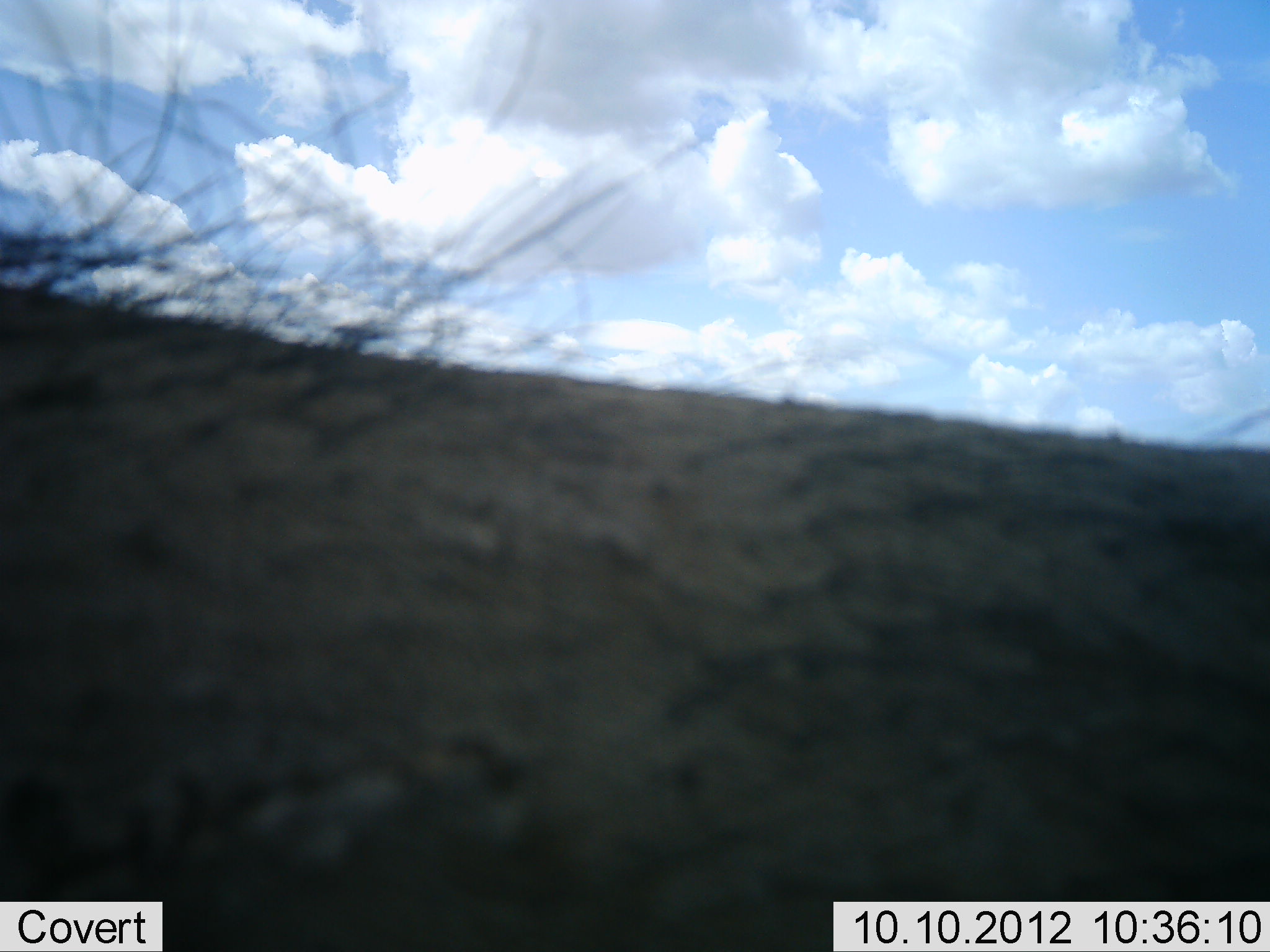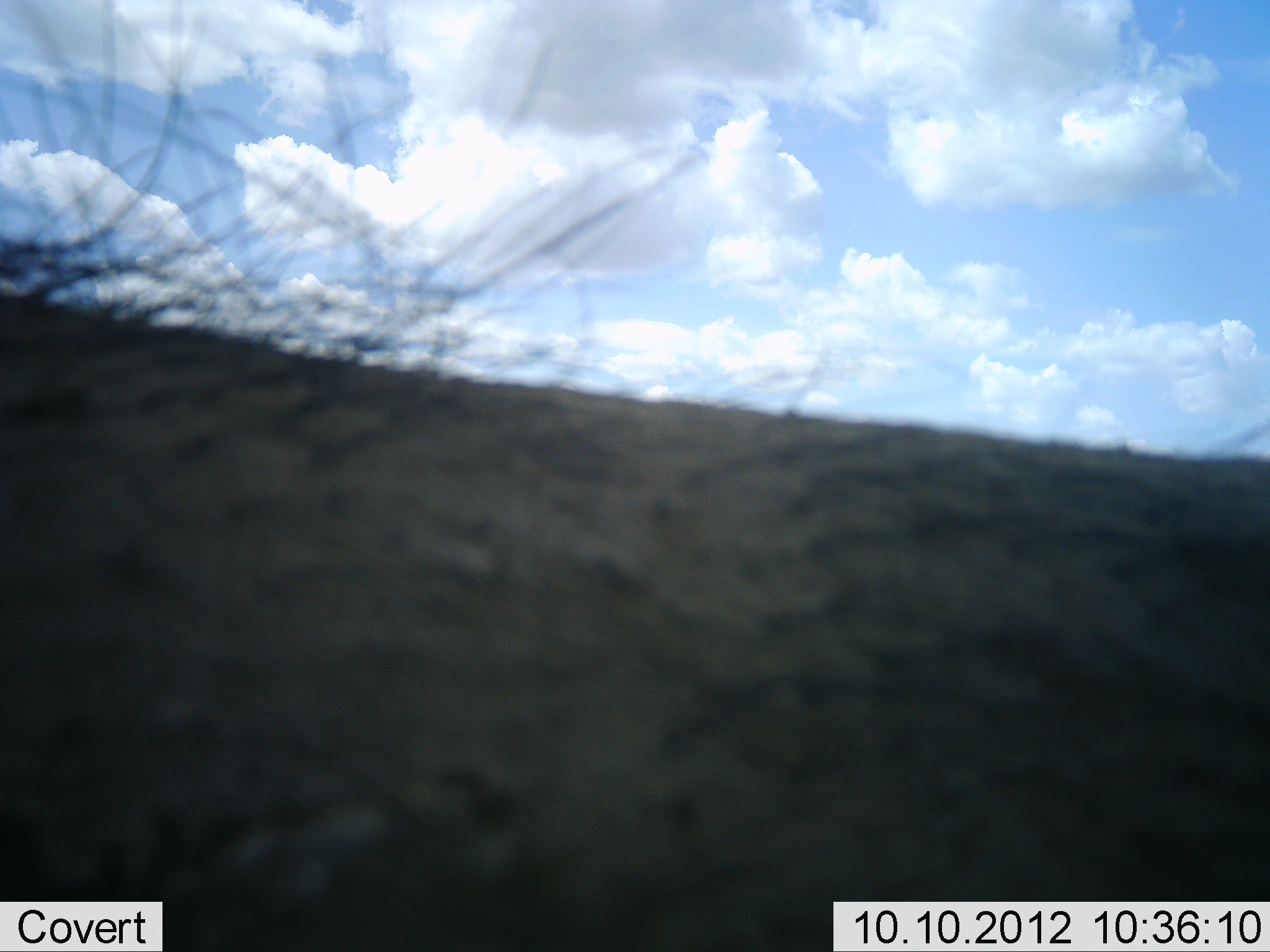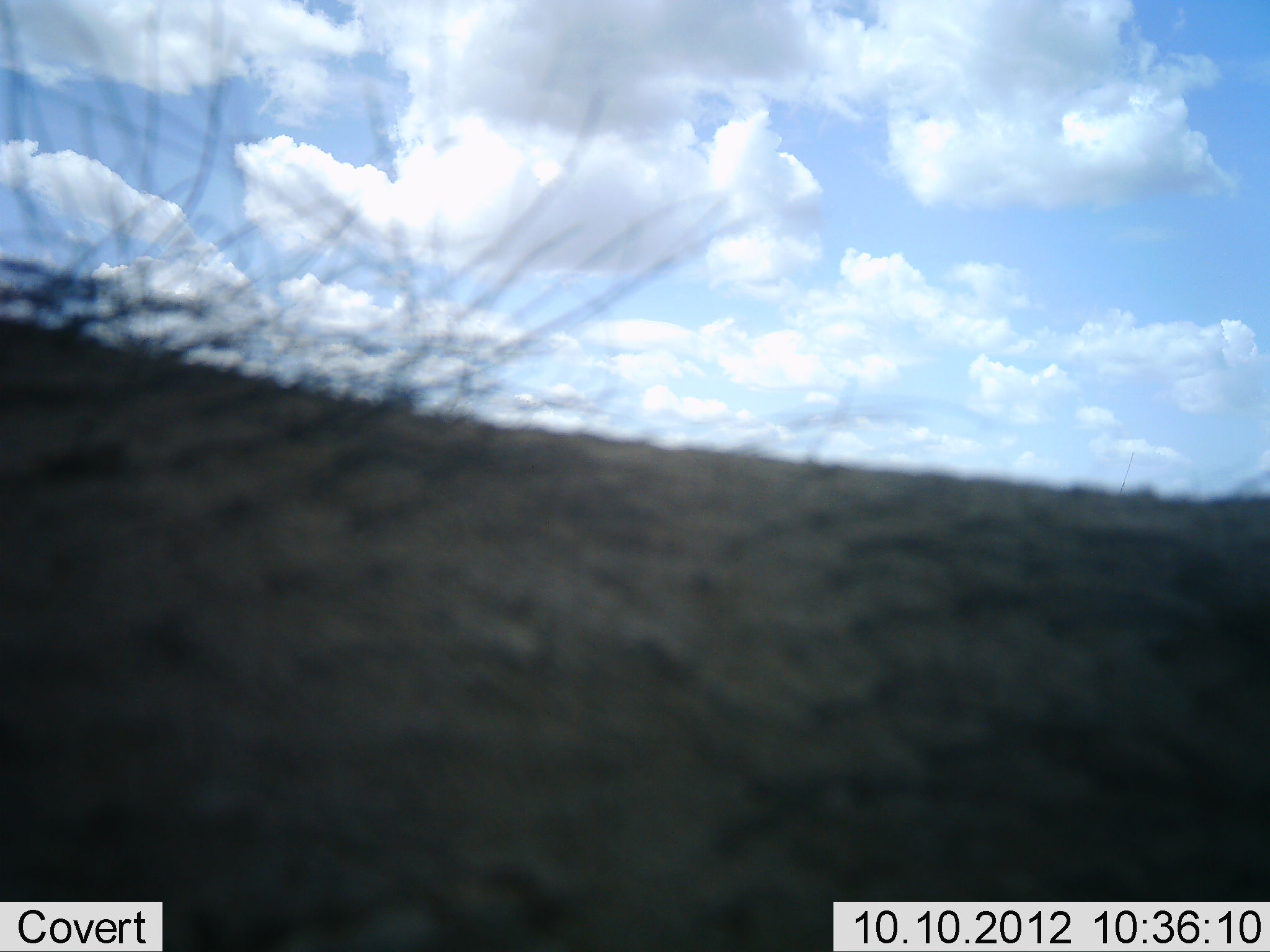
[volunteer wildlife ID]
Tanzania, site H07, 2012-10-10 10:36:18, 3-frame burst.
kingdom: Animalia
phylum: Chordata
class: Mammalia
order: Artiodactyla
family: Suidae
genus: Phacochoerus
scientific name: Phacochoerus africanus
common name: warthog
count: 1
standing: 100%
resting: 0%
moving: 0%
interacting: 0%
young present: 0%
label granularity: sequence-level